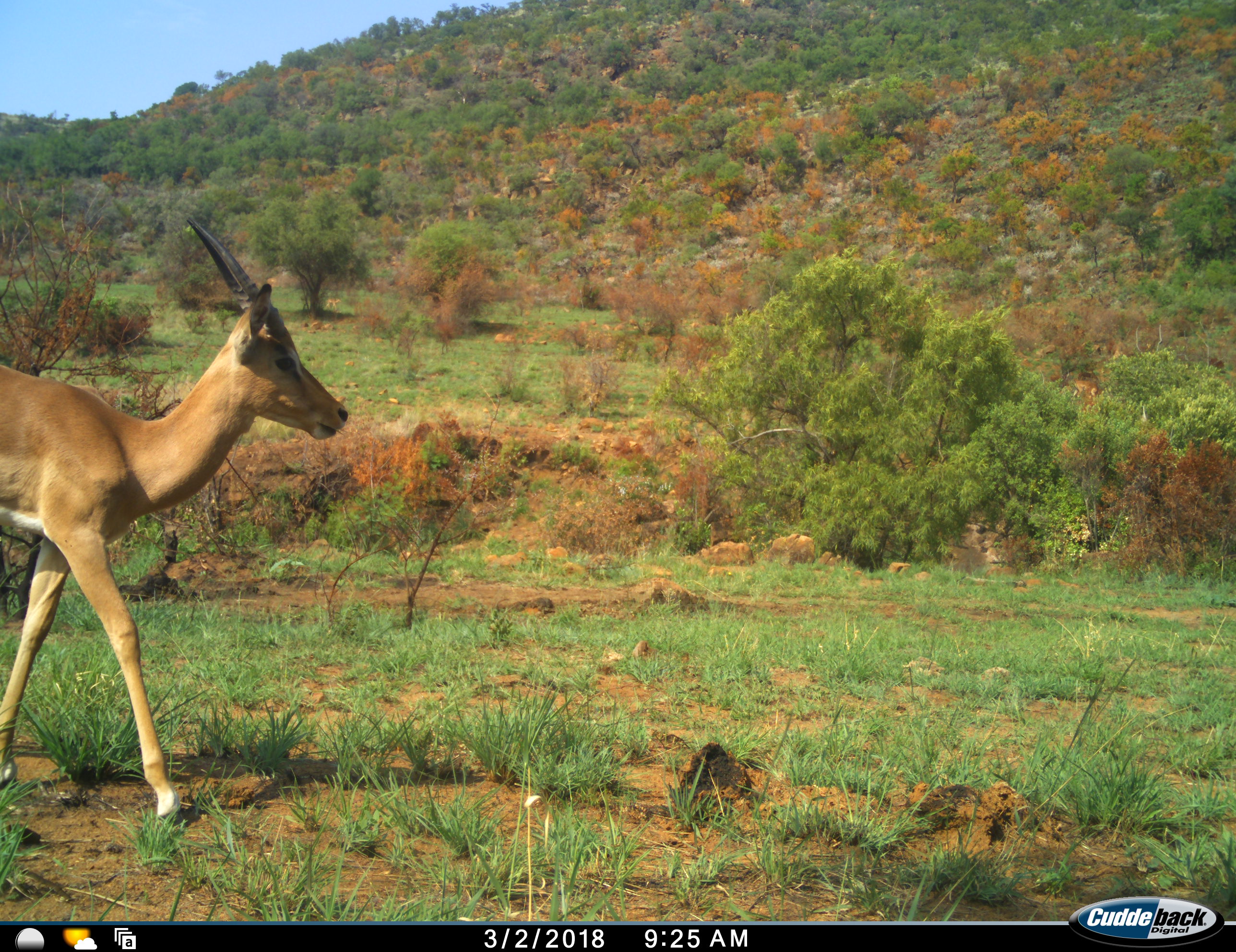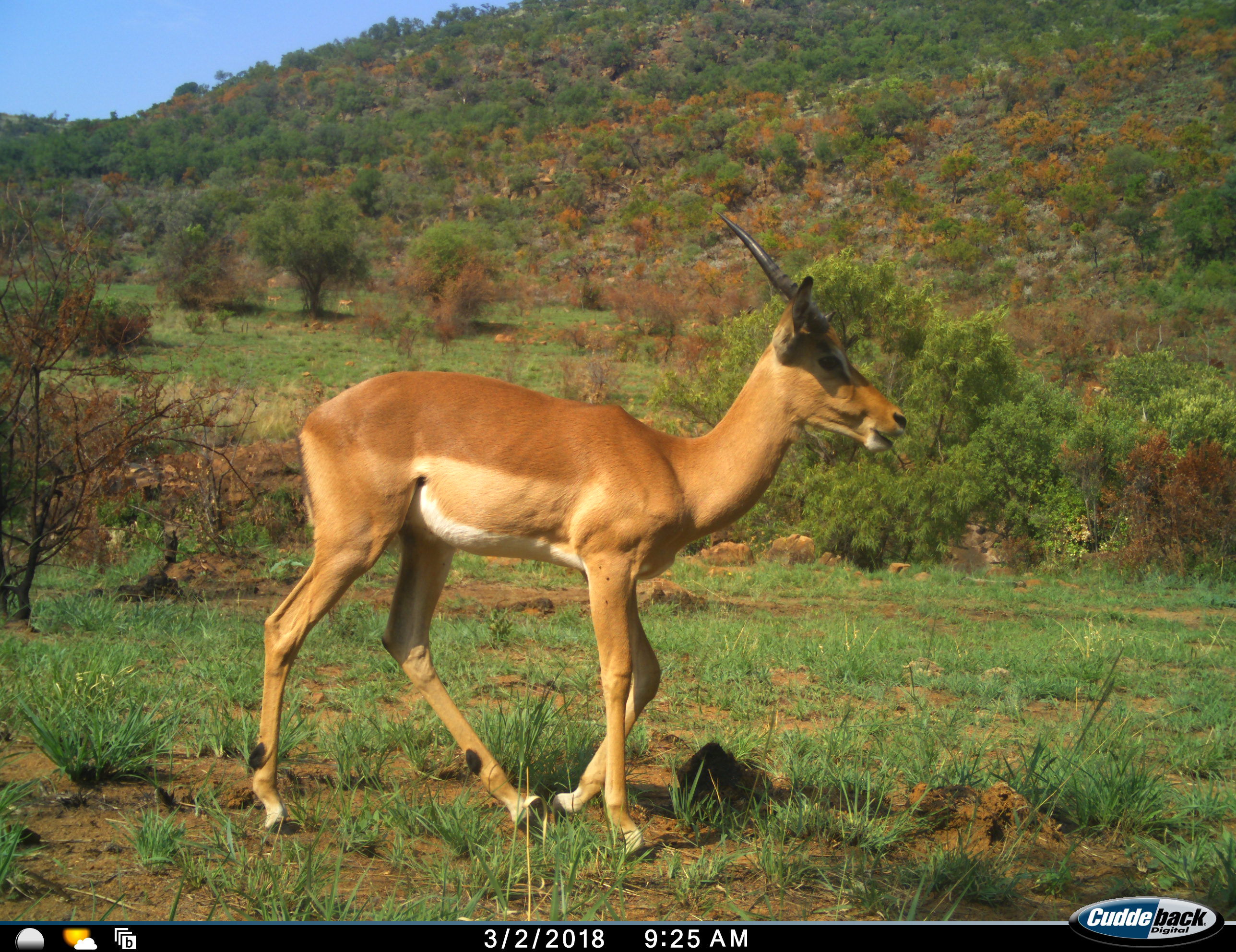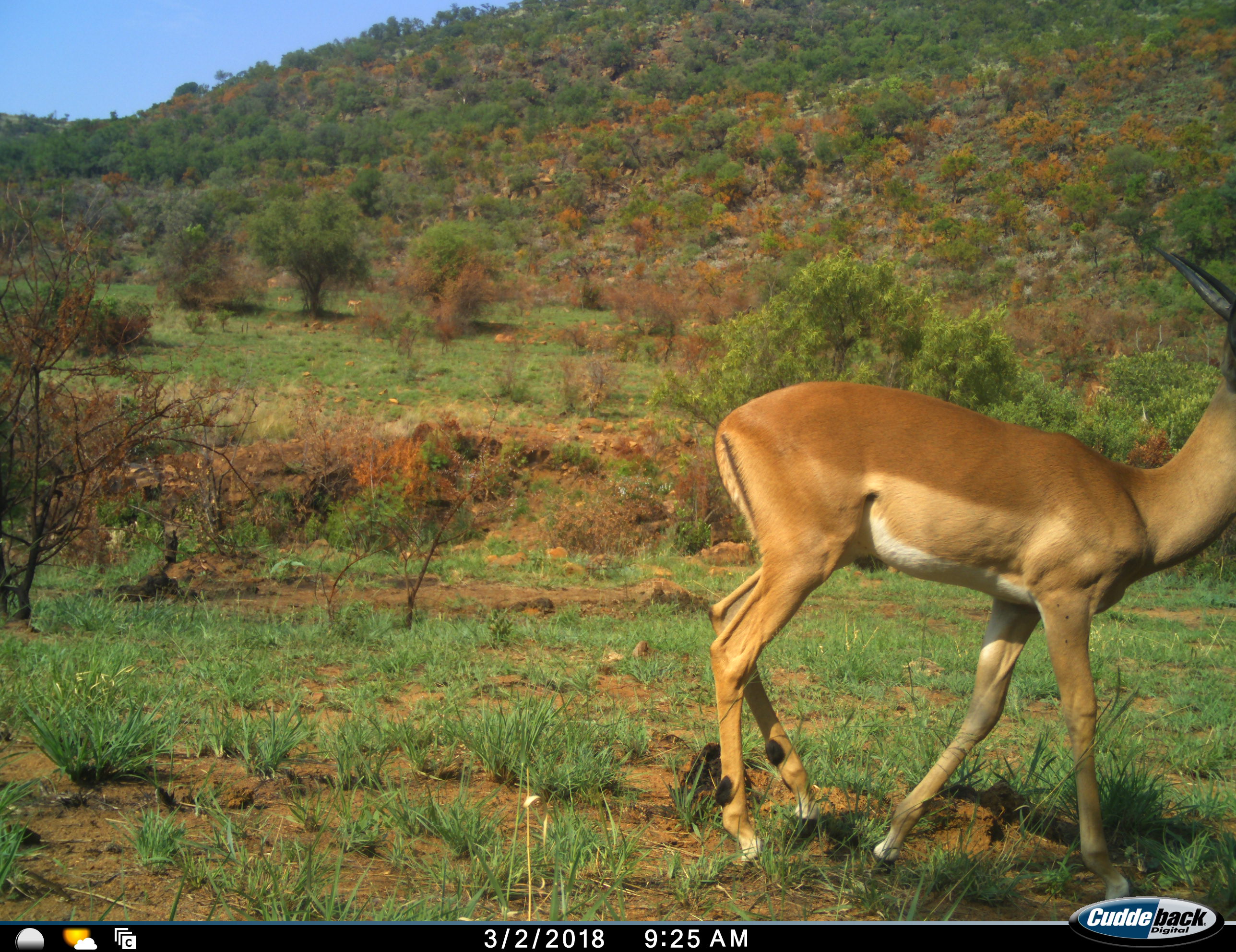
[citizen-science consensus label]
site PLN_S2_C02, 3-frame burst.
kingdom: Animalia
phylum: Chordata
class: Mammalia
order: Artiodactyla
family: Bovidae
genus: Aepyceros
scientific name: Aepyceros melampus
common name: impala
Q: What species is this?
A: Impala (Aepyceros melampus).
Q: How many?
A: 1.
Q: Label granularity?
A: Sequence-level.